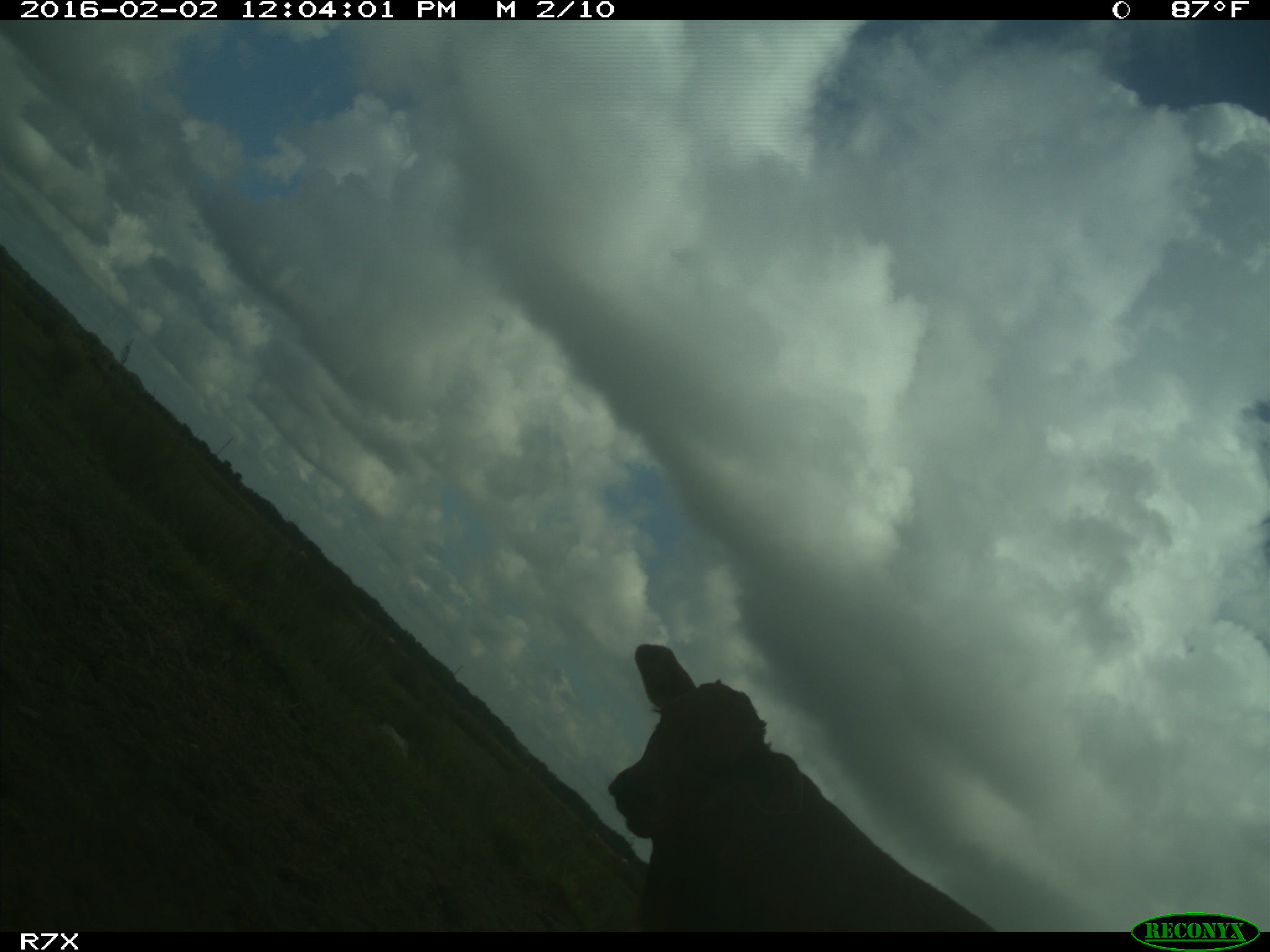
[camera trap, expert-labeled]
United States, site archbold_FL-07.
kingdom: Animalia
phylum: Chordata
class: Mammalia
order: Artiodactyla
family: Bovidae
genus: Bos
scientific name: Bos taurus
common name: domestic cow